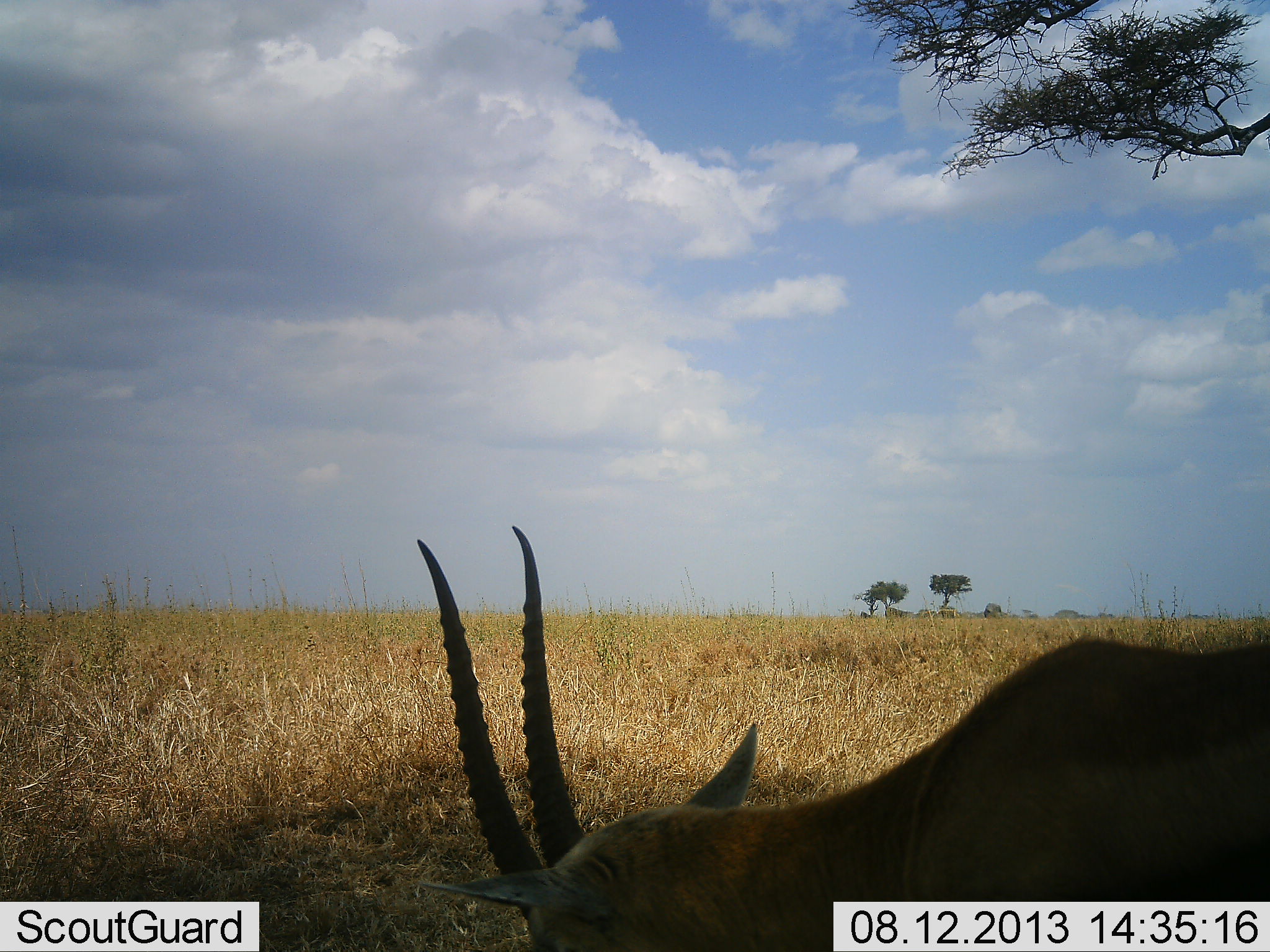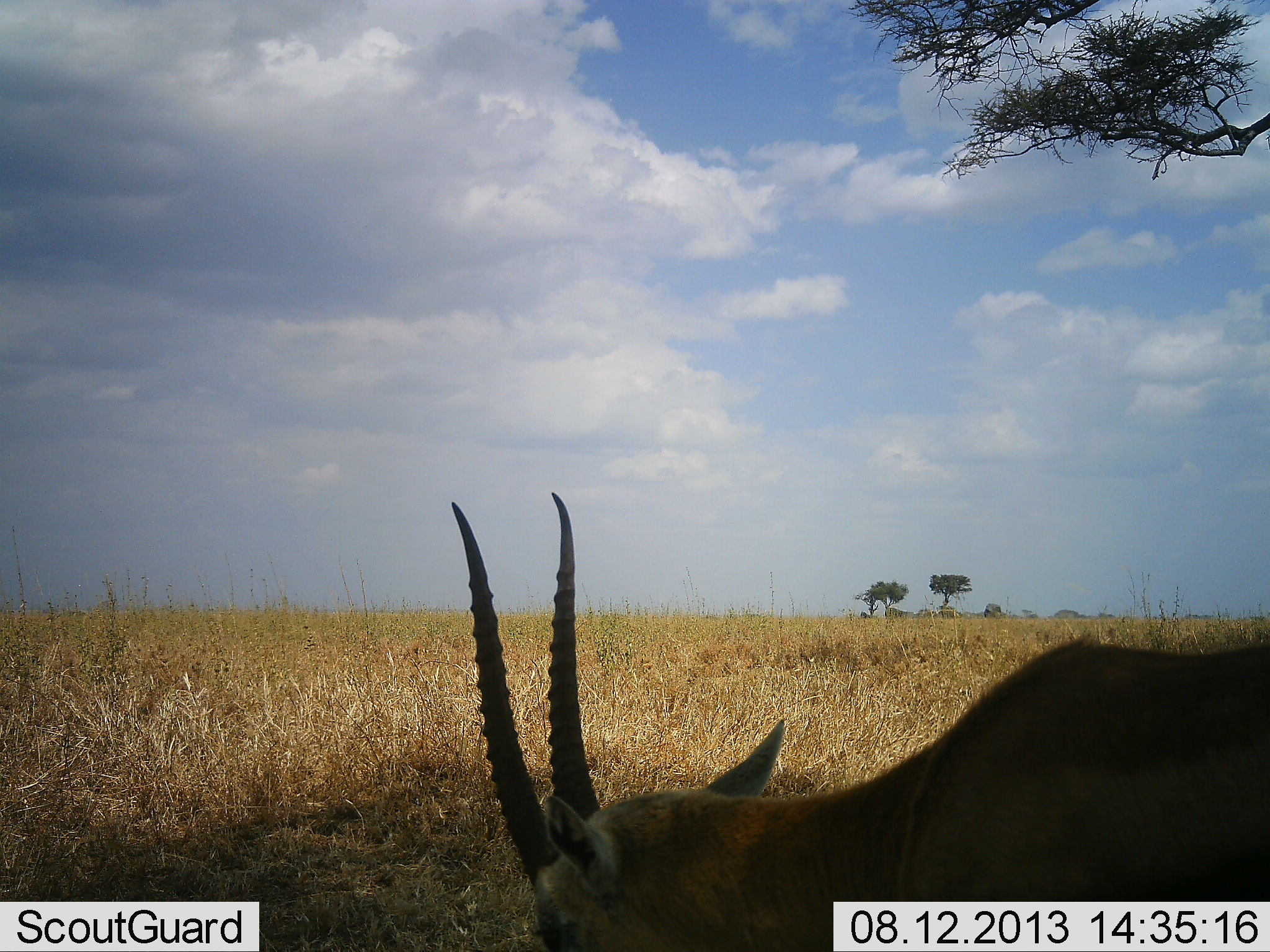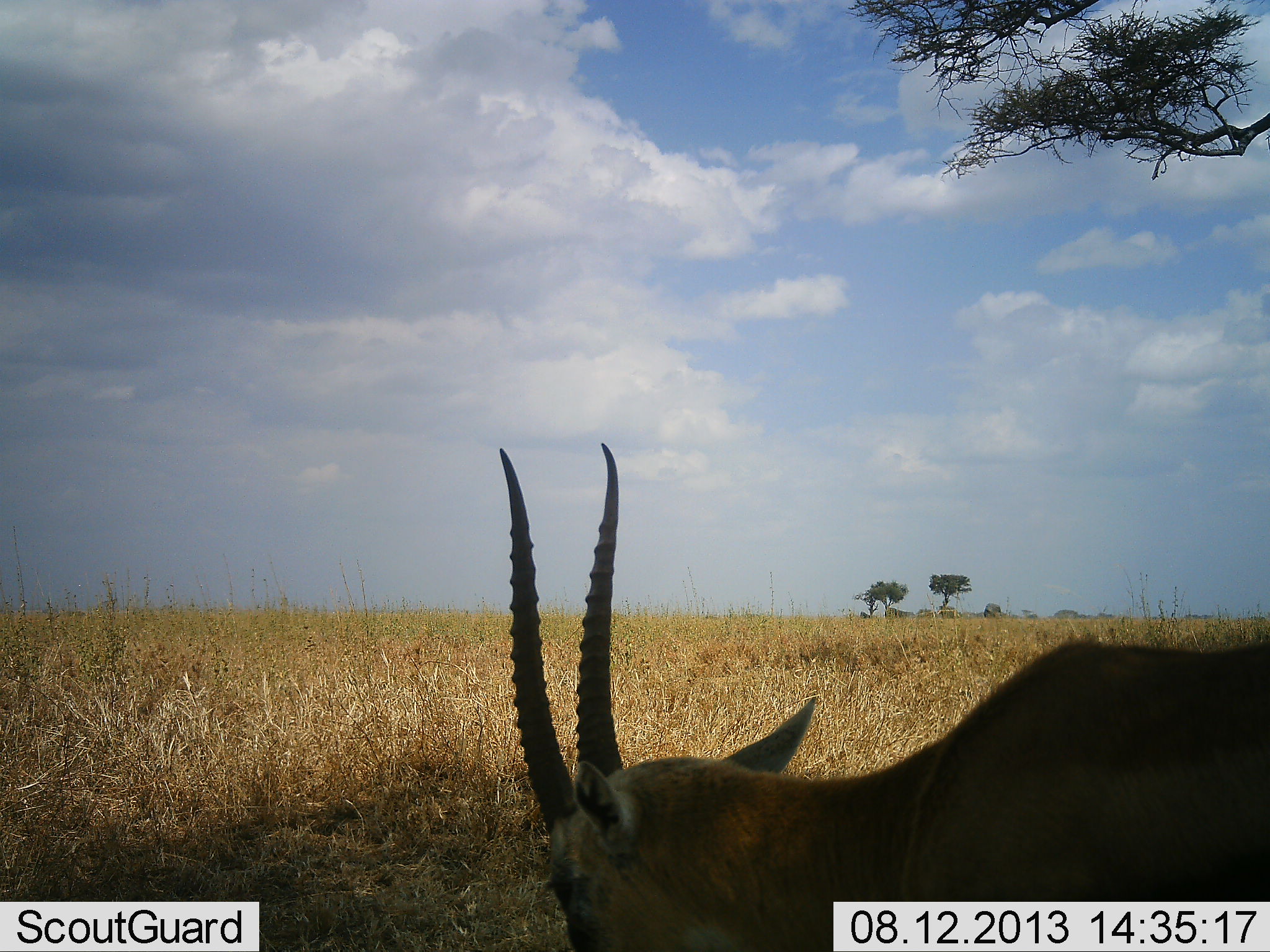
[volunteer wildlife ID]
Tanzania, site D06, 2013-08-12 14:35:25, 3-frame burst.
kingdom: Animalia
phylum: Chordata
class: Mammalia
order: Artiodactyla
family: Bovidae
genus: Eudorcas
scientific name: Eudorcas thomsonii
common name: thomson's gazelle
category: gazellethomsons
Gazellethomsons (thomson's gazelle) (Eudorcas thomsonii), count 1. Behavior (volunteer vote fractions): standing 0%, resting 0%, moving 10%, interacting 0%. Young present (vote fraction): 0%. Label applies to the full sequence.